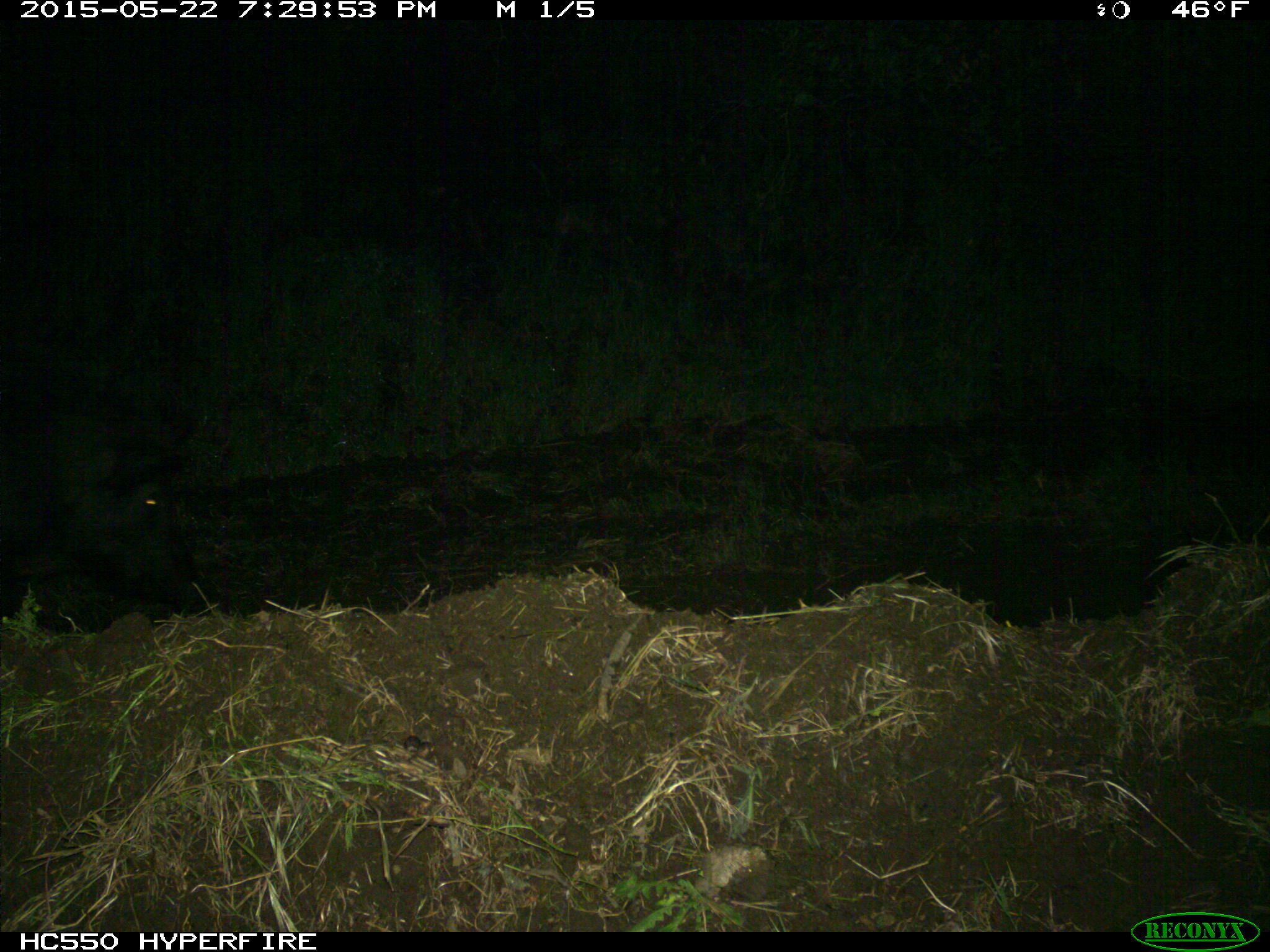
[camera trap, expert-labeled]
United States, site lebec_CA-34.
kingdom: Animalia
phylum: Chordata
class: Mammalia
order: Artiodactyla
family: Suidae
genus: Sus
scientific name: Sus scrofa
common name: wild boar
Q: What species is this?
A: Sus scrofa (wild boar).